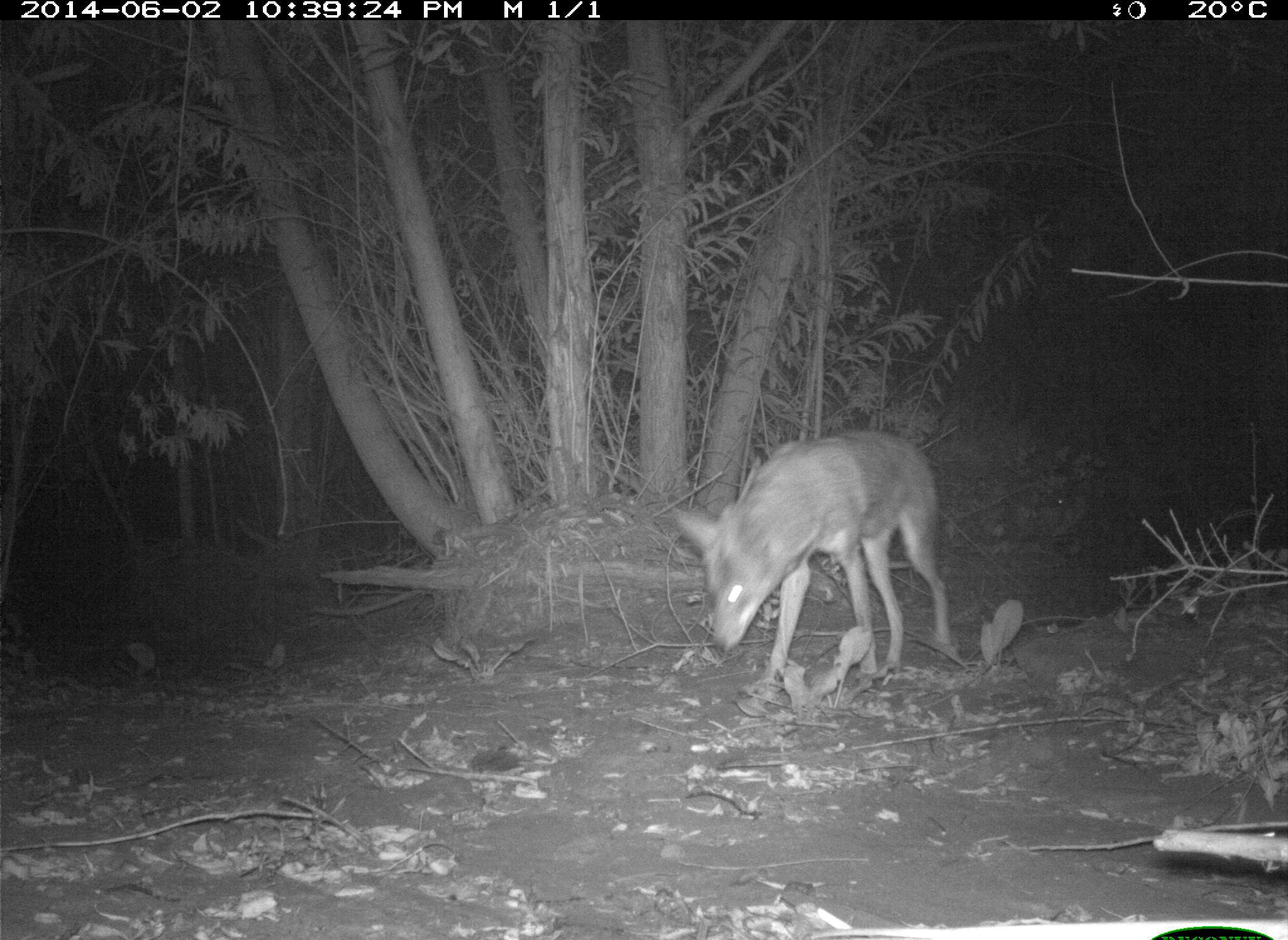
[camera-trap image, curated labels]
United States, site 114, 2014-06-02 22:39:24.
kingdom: Animalia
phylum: Chordata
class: Mammalia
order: Carnivora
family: Canidae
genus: Canis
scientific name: Canis latrans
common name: coyote